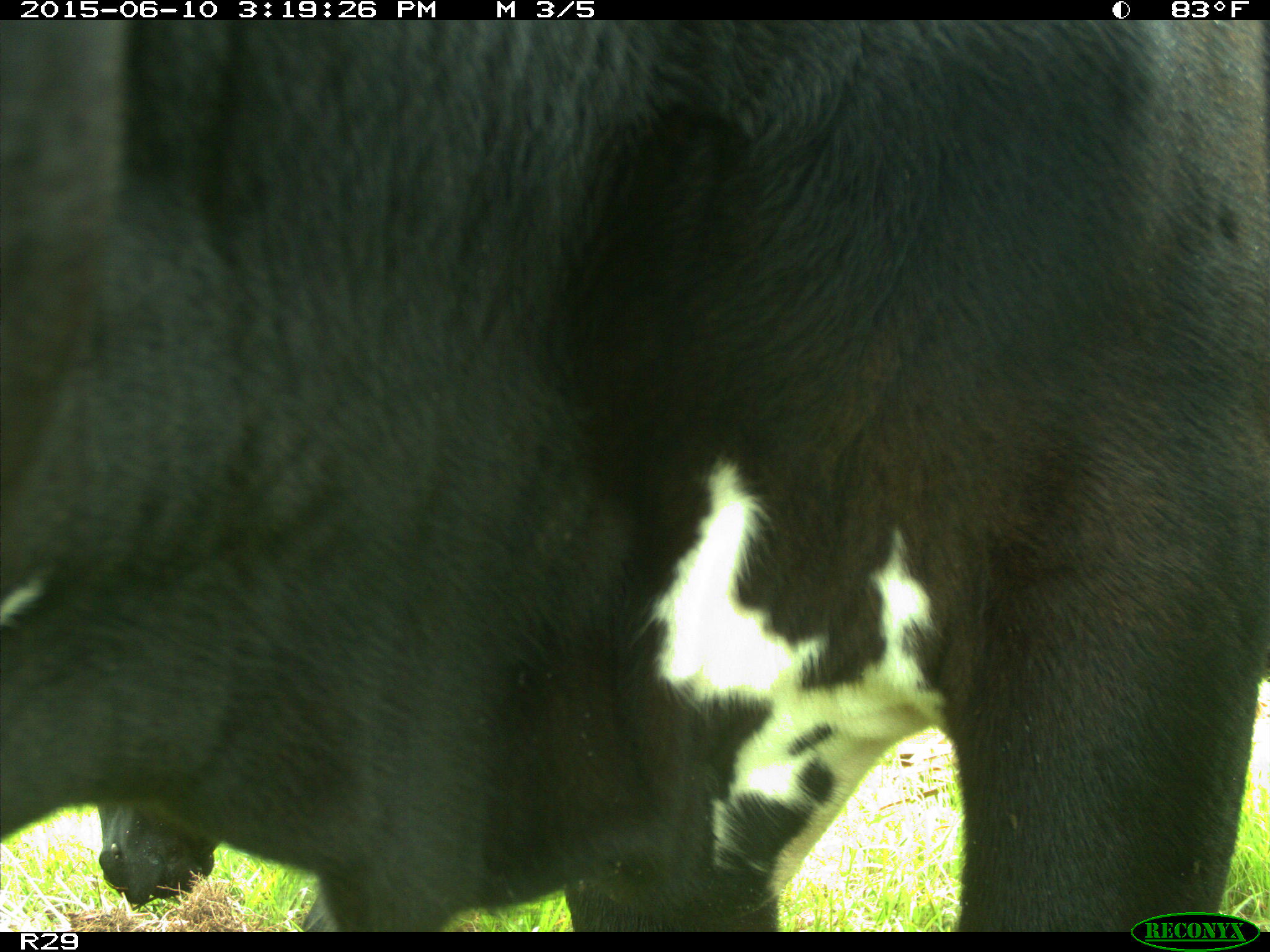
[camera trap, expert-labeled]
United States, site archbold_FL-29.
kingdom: Animalia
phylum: Chordata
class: Mammalia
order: Artiodactyla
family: Bovidae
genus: Bos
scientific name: Bos taurus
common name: domestic cow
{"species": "Bos taurus (domestic cow)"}